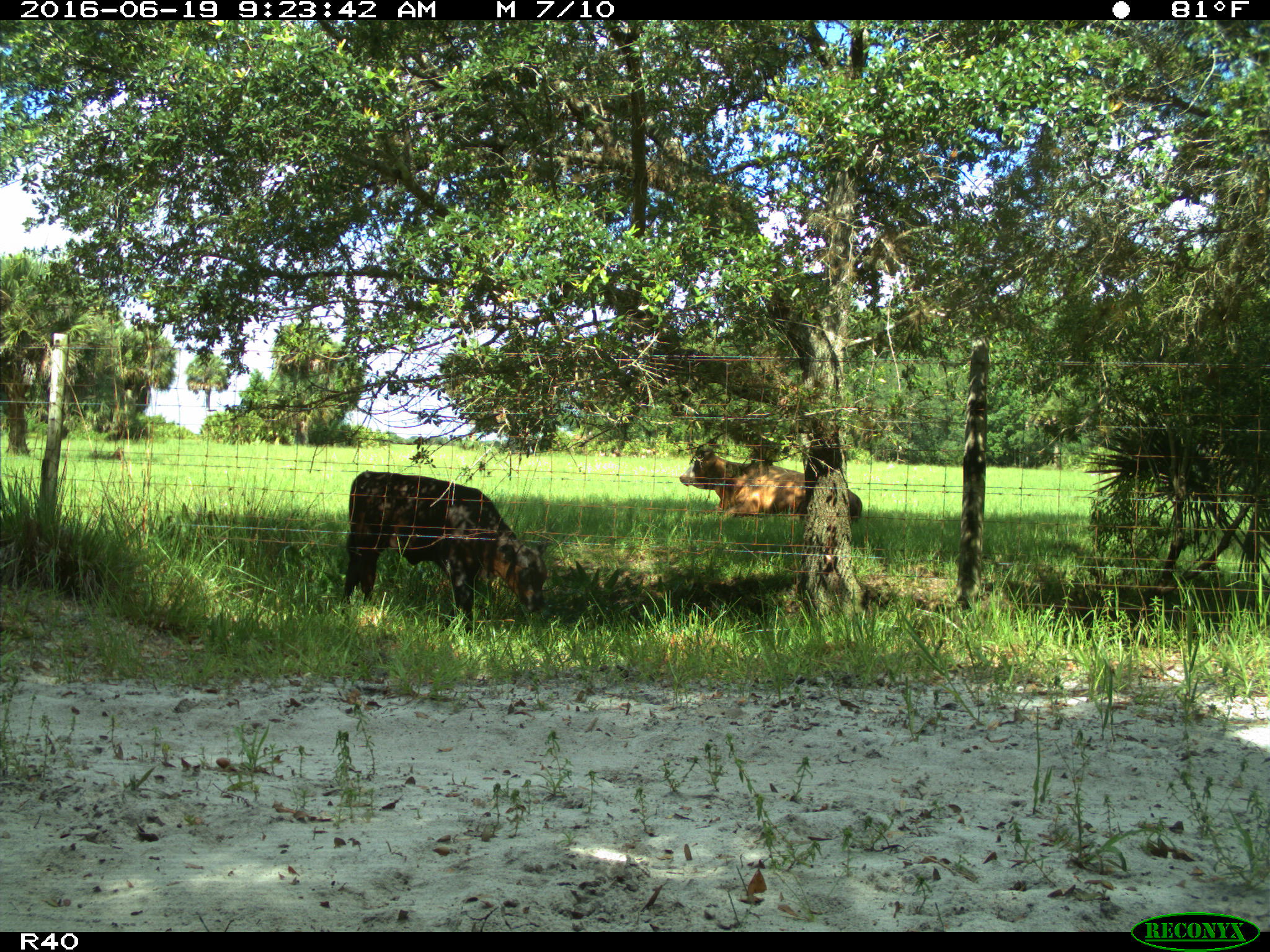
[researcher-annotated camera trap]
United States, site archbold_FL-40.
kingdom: Animalia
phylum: Chordata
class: Mammalia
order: Artiodactyla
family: Bovidae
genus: Bos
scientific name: Bos taurus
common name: domestic cow